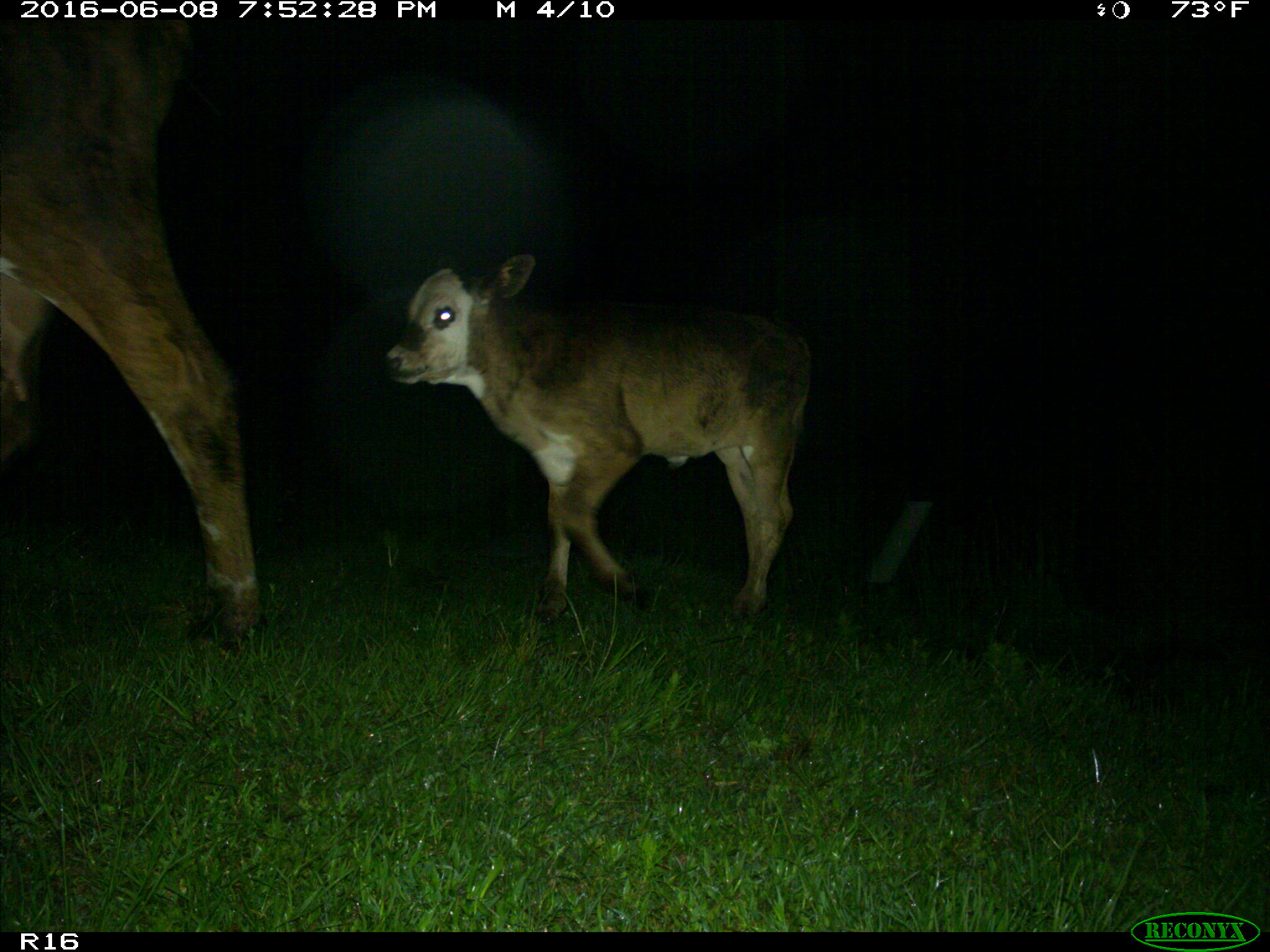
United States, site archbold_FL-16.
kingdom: Animalia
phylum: Chordata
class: Mammalia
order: Artiodactyla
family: Bovidae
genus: Bos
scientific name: Bos taurus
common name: domestic cow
Bos taurus (domestic cow).